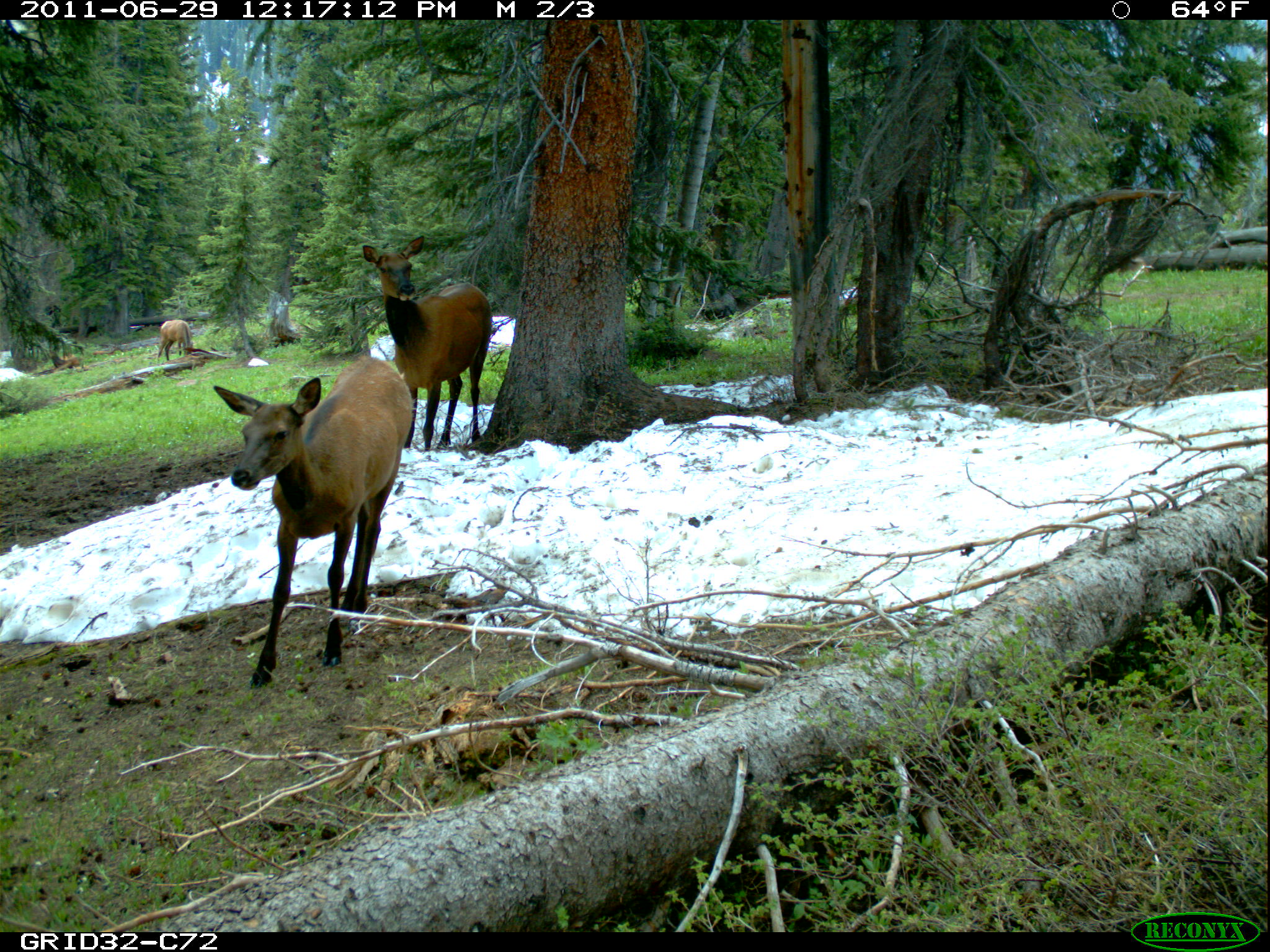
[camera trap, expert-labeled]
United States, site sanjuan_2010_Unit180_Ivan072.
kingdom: Animalia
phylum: Chordata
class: Mammalia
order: Artiodactyla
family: Cervidae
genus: Cervus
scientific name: Cervus elaphus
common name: red deer